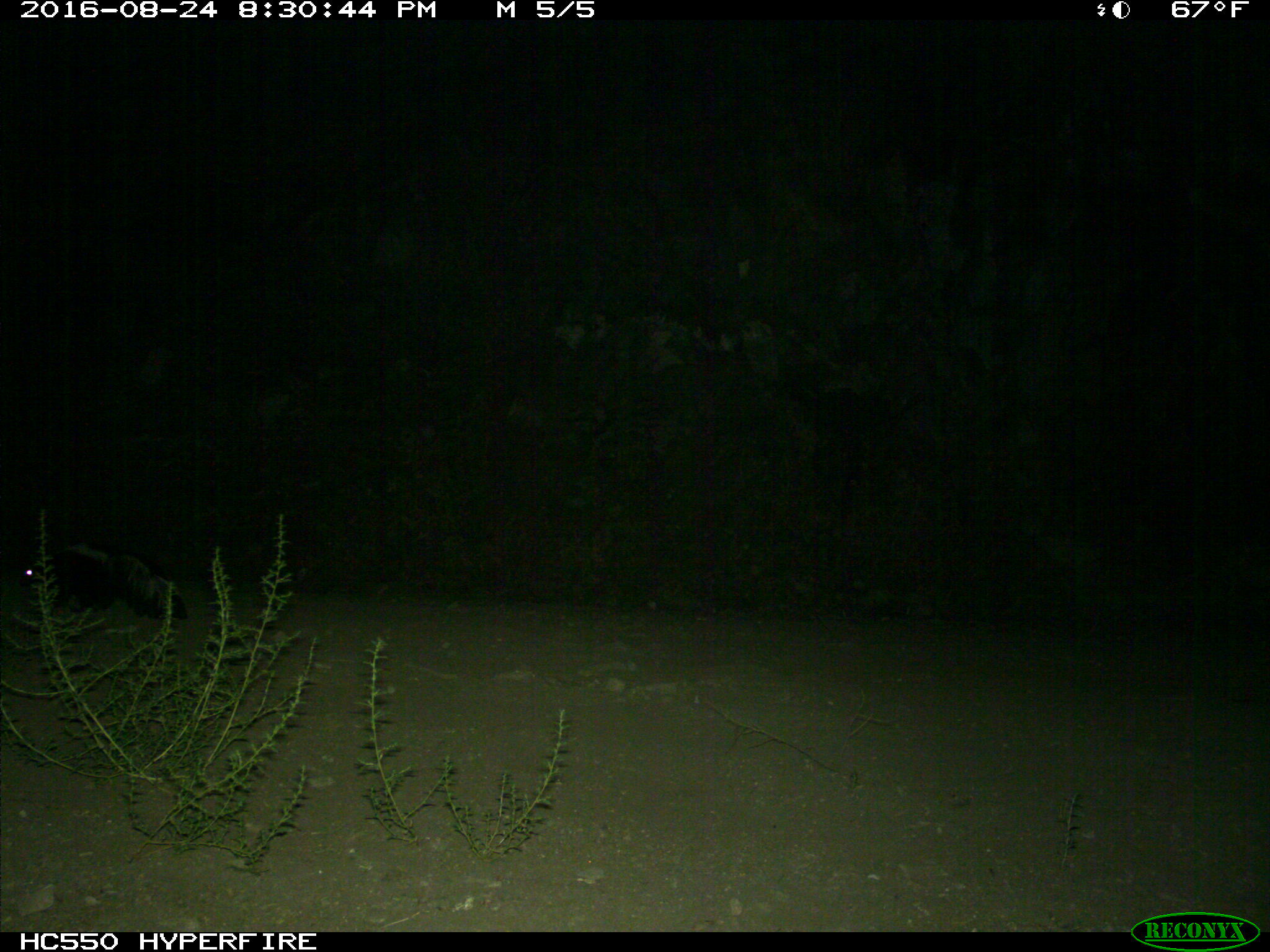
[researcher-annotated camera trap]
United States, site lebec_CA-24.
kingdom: Animalia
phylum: Chordata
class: Mammalia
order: Carnivora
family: Mephitidae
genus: Mephitis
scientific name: Mephitis mephitis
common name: striped skunk